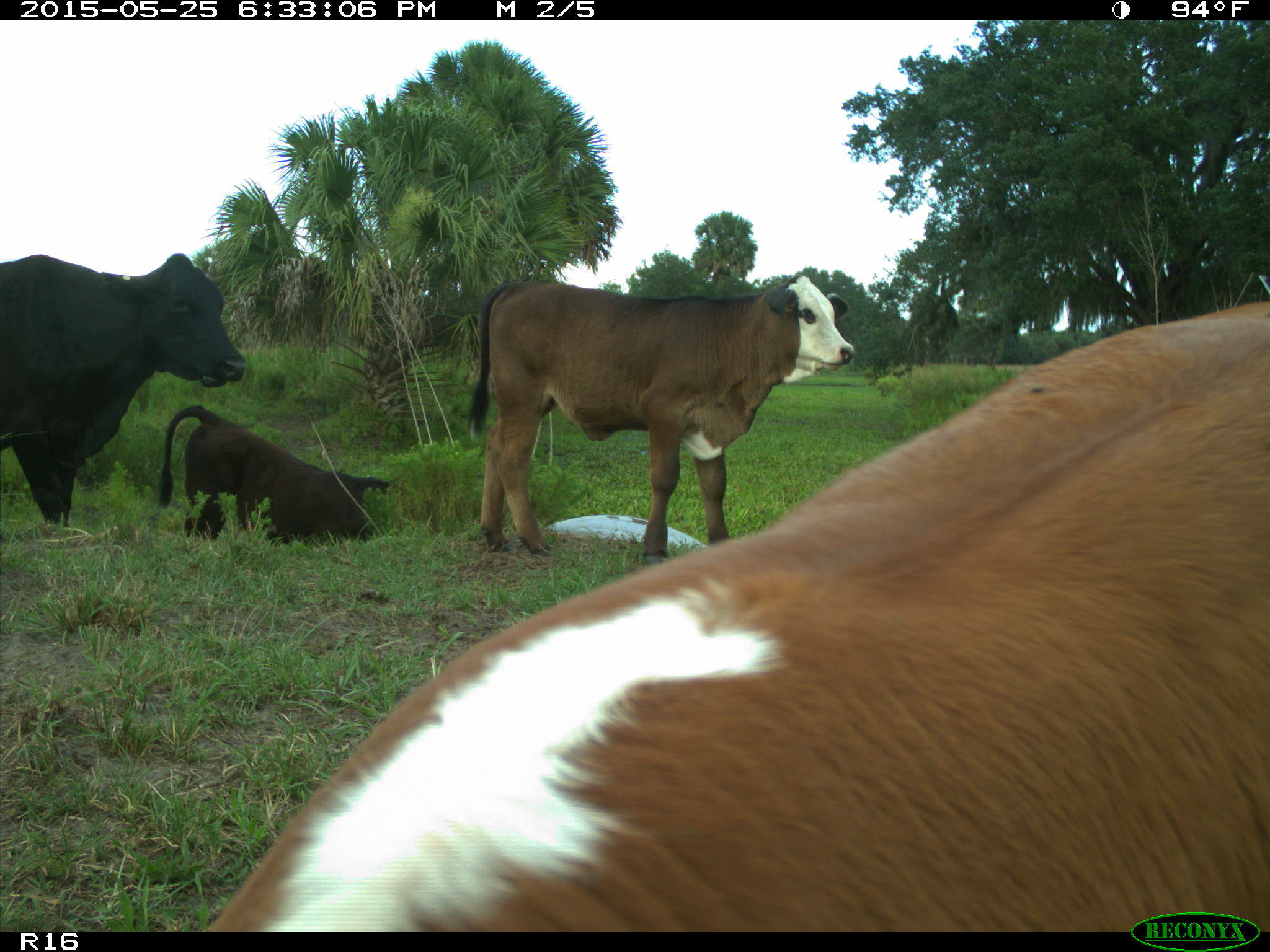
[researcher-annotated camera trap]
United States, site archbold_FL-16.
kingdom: Animalia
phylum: Chordata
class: Mammalia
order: Artiodactyla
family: Bovidae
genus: Bos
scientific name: Bos taurus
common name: domestic cow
Bos taurus (domestic cow).